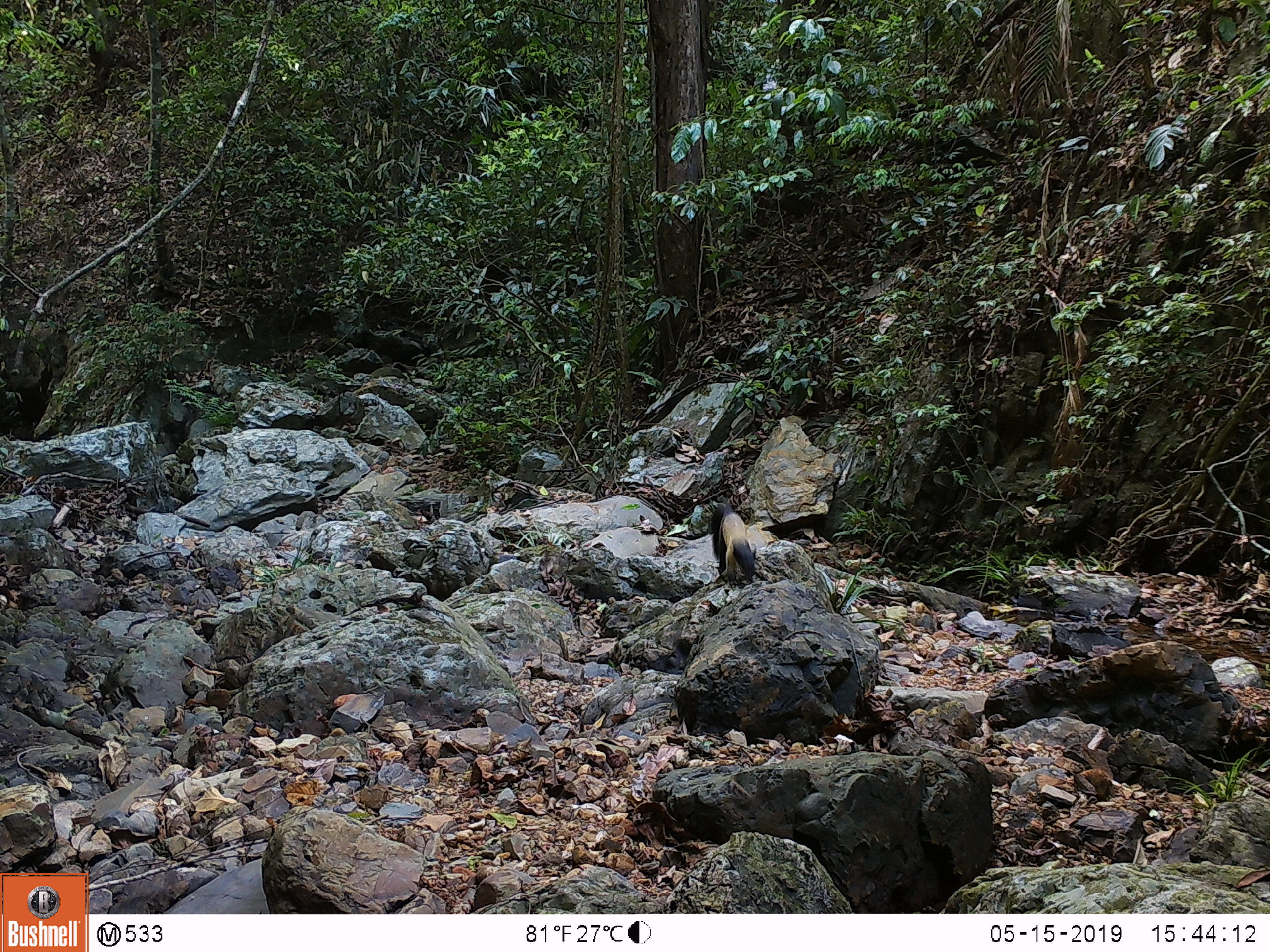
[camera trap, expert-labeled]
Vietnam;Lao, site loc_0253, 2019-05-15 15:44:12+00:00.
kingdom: Animalia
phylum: Chordata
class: Mammalia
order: Carnivora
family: Mustelidae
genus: Martes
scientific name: Martes flavigula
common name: yellow-throated marten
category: yellow throated marten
Yellow throated marten (yellow-throated marten) (Martes flavigula). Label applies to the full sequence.